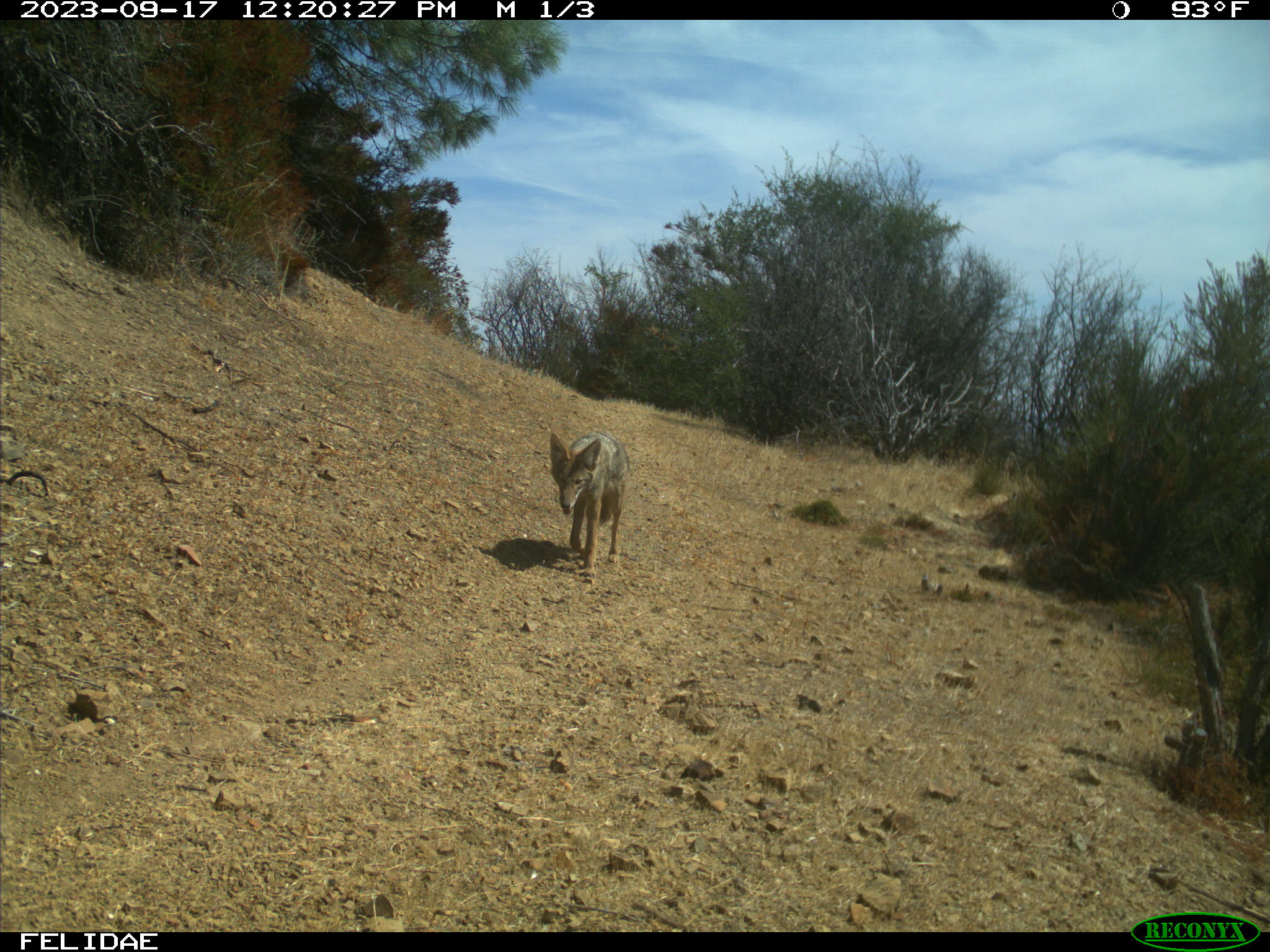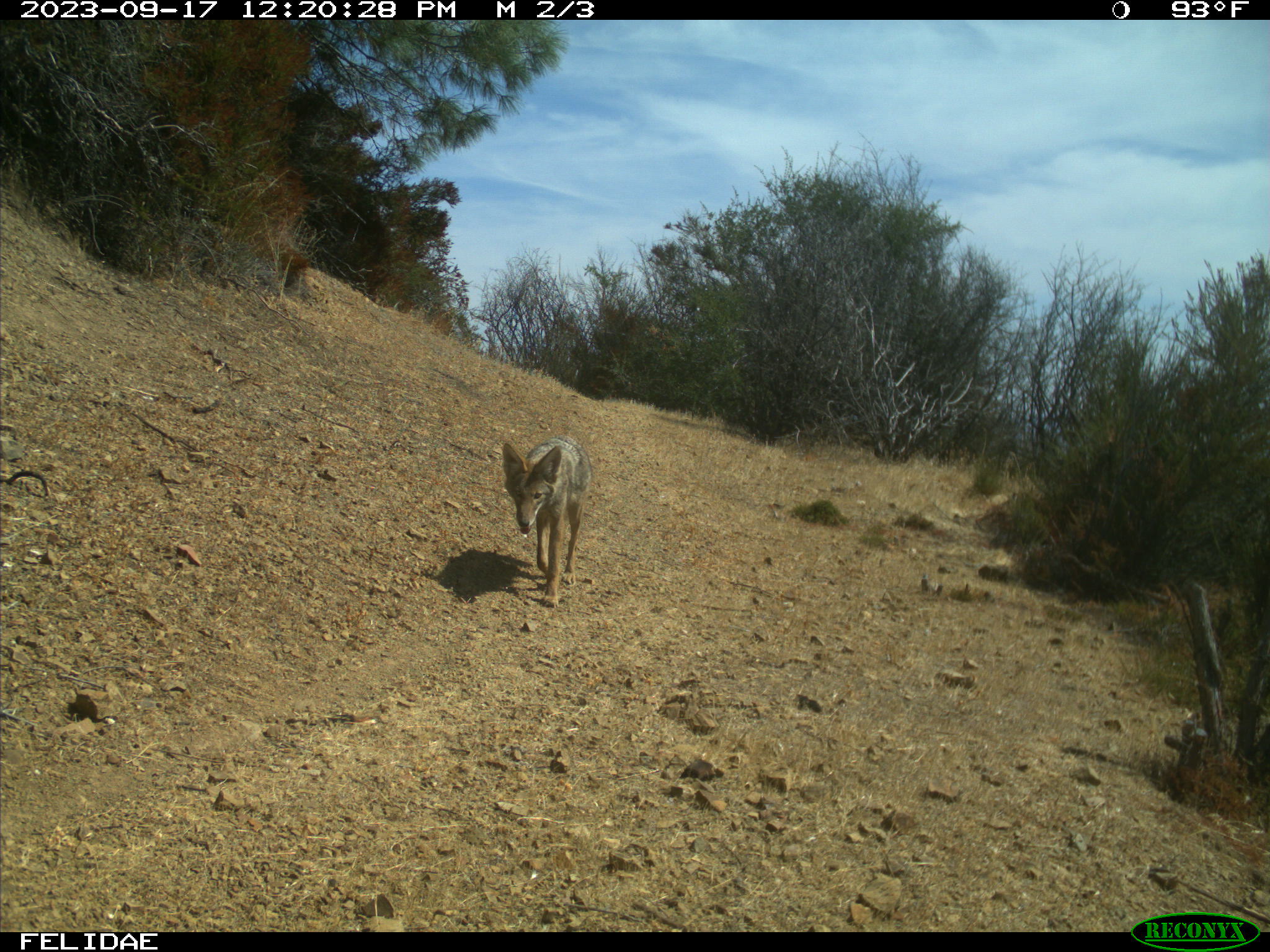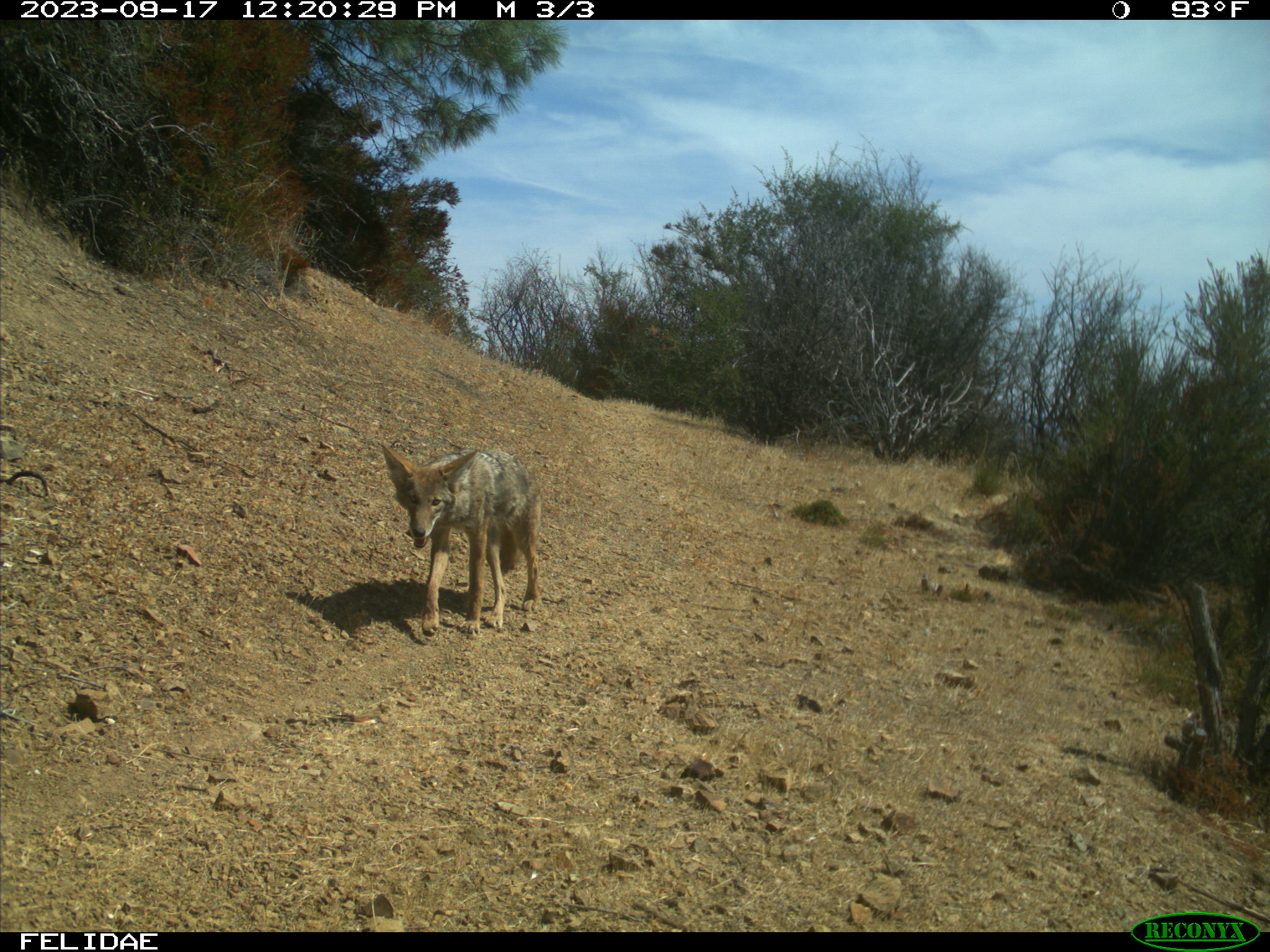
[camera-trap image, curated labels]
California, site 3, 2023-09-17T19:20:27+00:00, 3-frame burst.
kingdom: Animalia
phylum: Chordata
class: Mammalia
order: Carnivora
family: Canidae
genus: Canis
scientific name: Canis latrans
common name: coyote